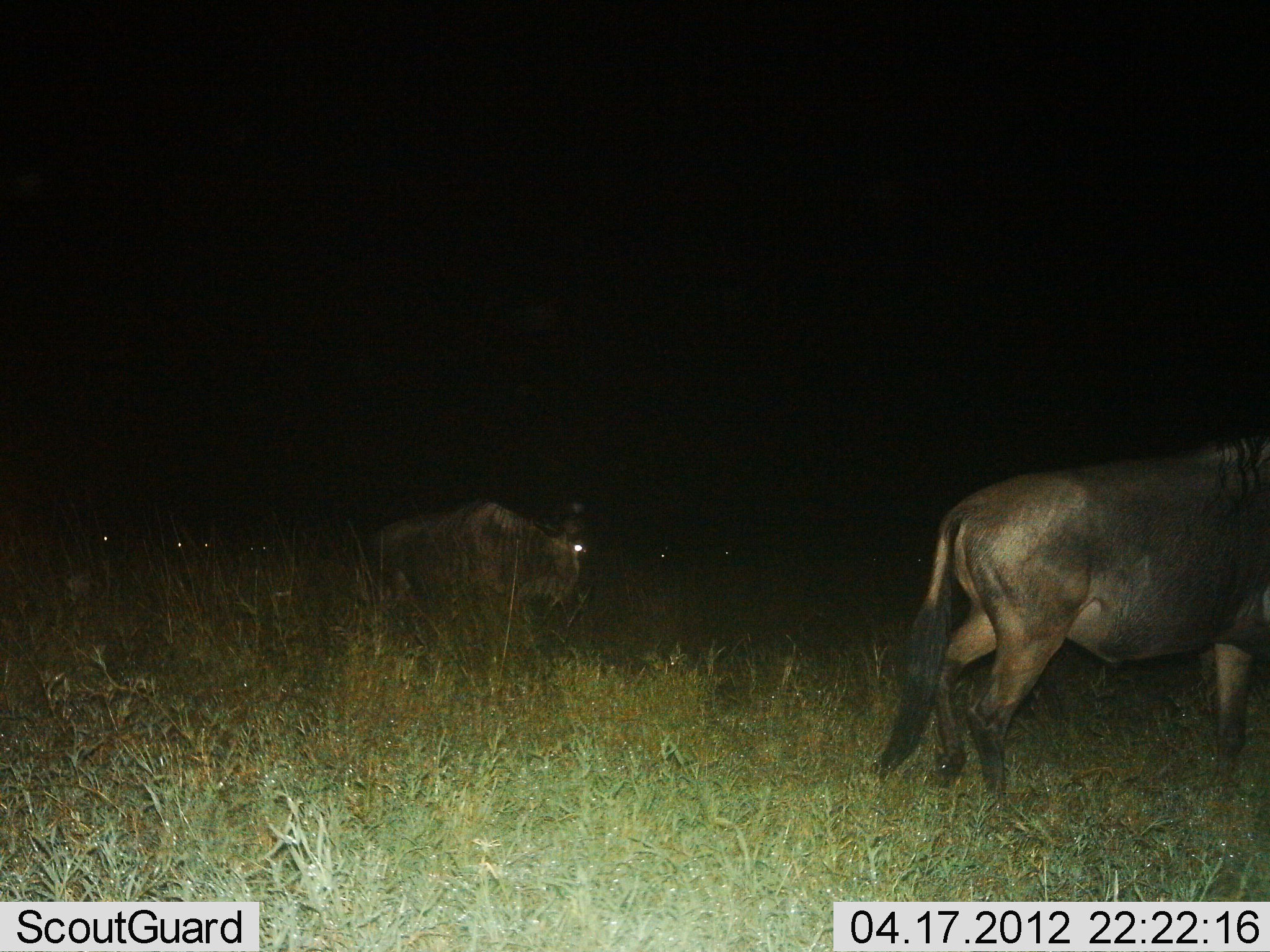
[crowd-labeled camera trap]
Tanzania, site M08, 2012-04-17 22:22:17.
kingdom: Animalia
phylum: Chordata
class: Mammalia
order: Artiodactyla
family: Bovidae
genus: Connochaetes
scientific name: Connochaetes taurinus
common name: blue wildebeest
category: wildebeest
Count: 4.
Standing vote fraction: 31%.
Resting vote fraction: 12%.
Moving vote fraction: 69%.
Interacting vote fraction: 0%.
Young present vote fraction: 0%.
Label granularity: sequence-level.